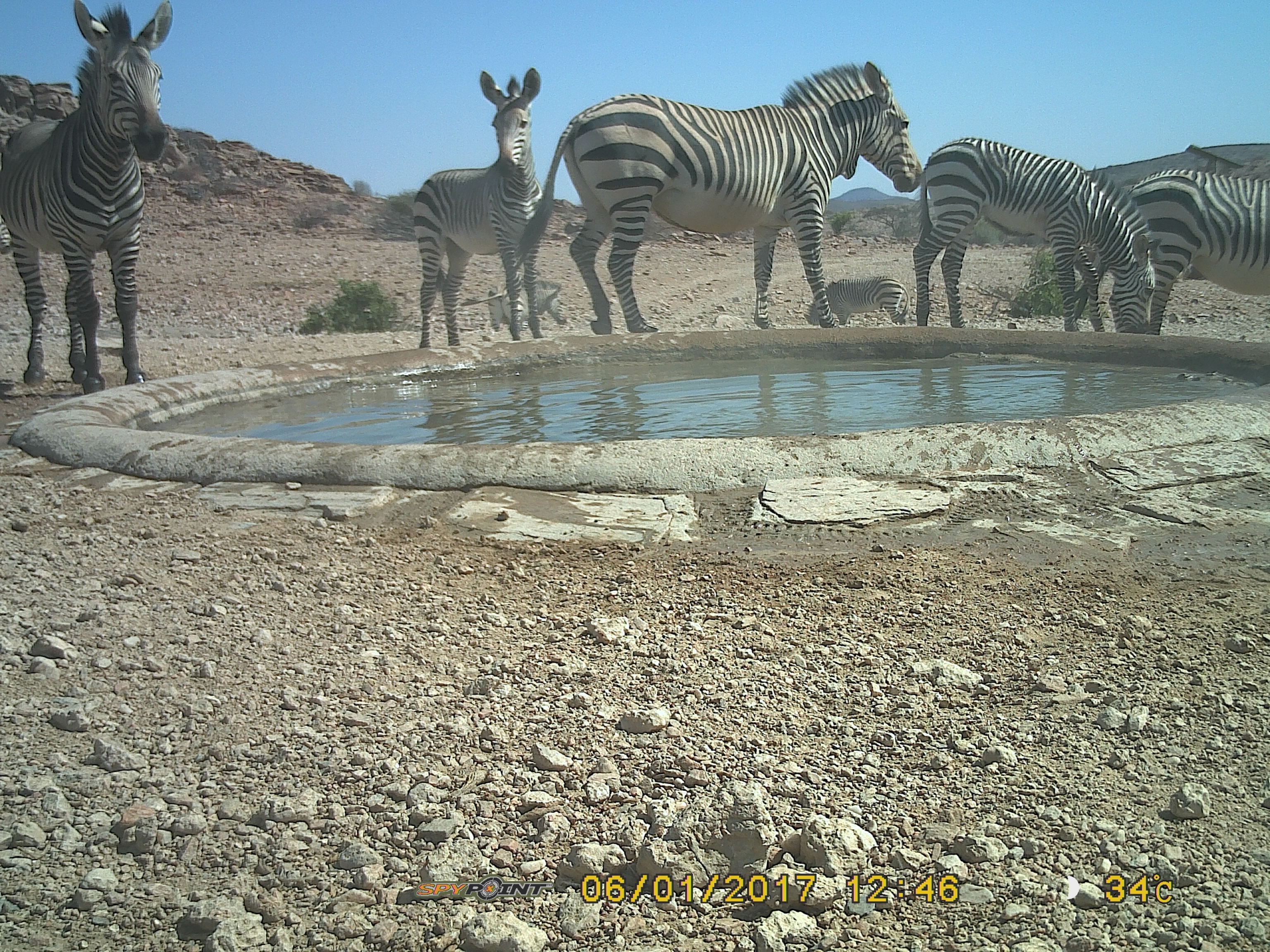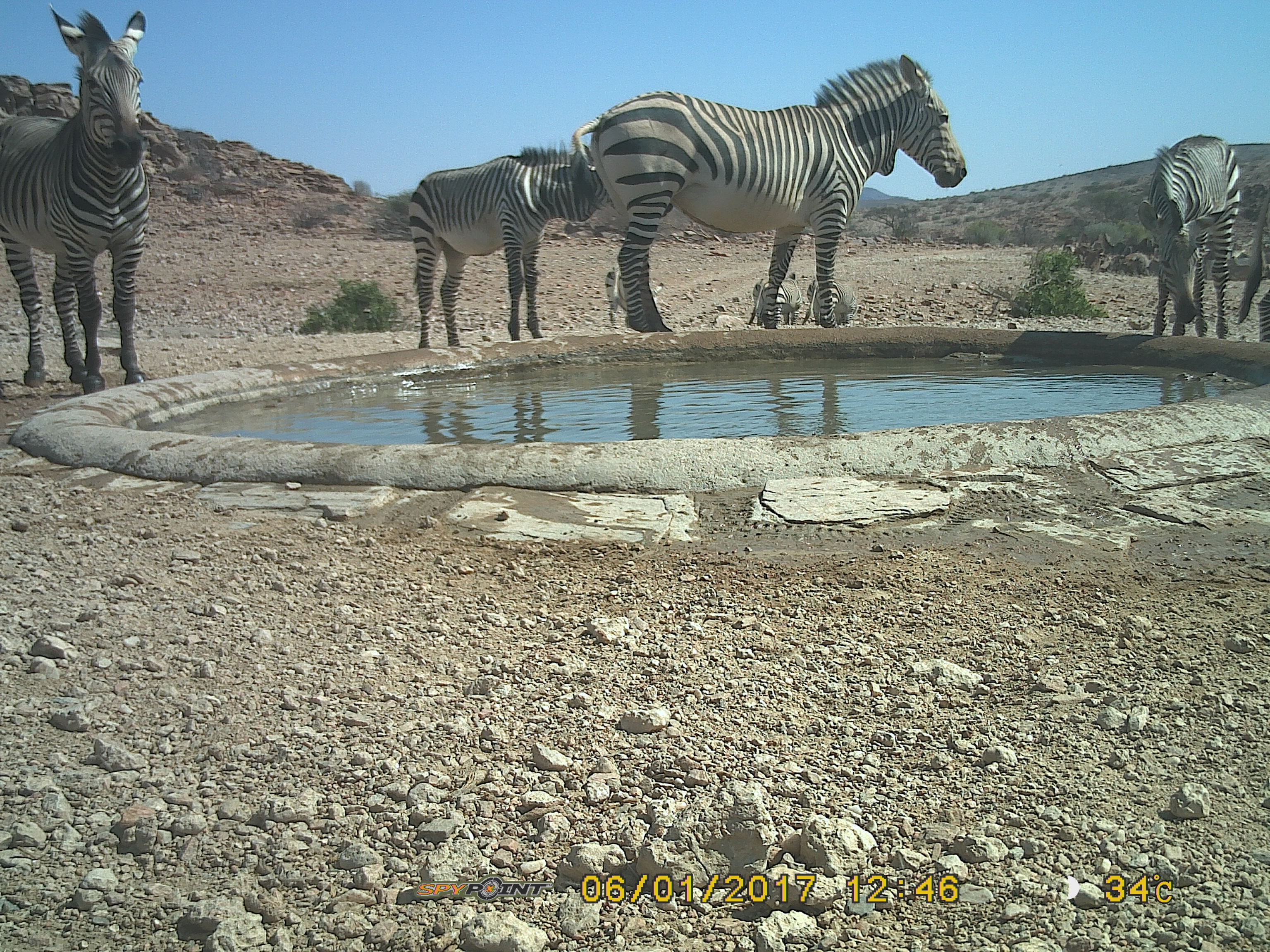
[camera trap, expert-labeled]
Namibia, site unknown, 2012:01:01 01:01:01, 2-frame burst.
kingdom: Animalia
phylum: Chordata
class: Mammalia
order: Perissodactyla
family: Equidae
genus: Equus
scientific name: Equus zebra hartmannae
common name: hartmann's mountain zebra